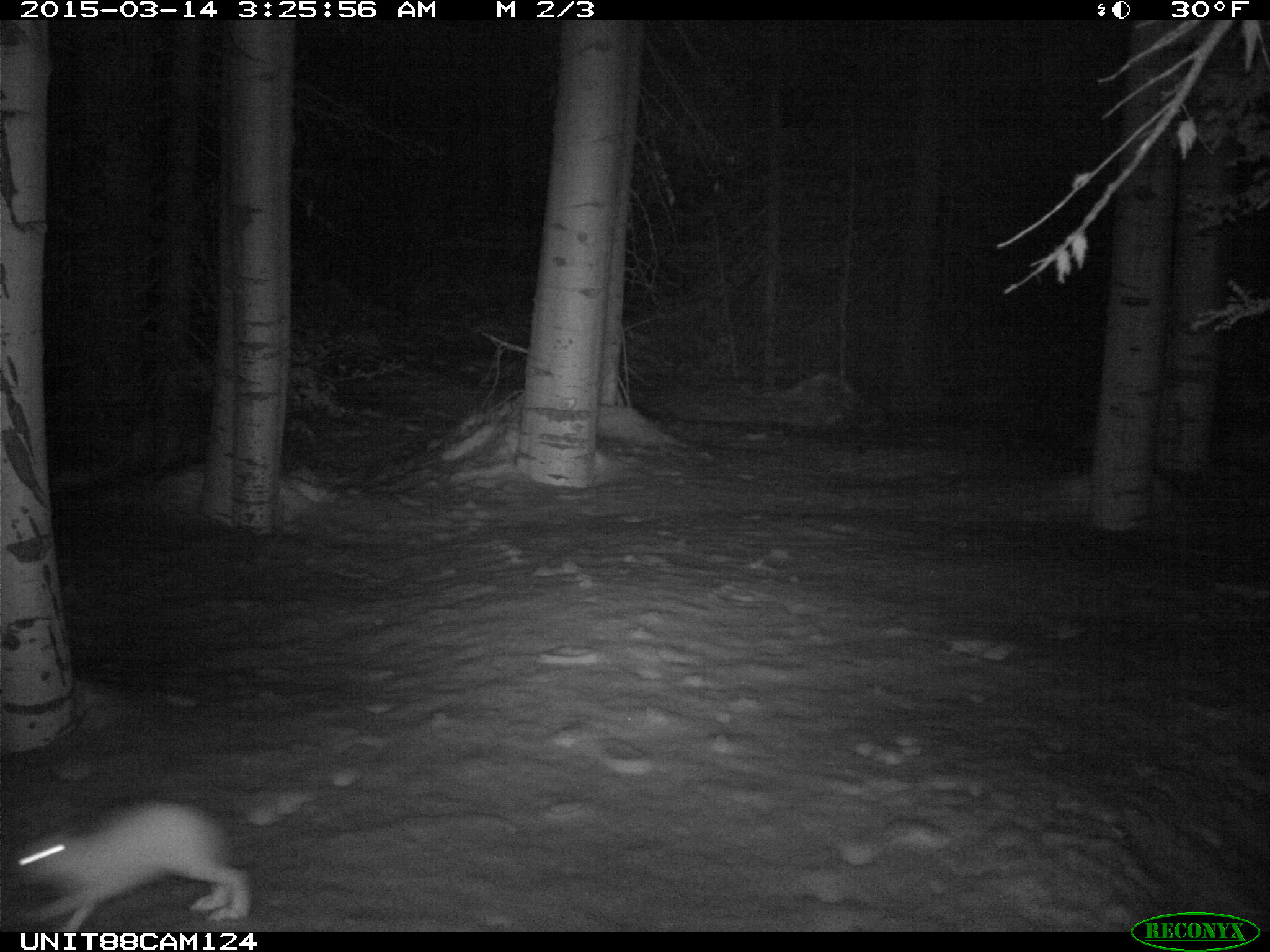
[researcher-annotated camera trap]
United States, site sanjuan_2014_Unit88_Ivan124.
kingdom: Animalia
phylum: Chordata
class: Mammalia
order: Lagomorpha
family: Leporidae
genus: Lepus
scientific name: Lepus americanus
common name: snowshoe hare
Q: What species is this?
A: Lepus americanus (snowshoe hare).